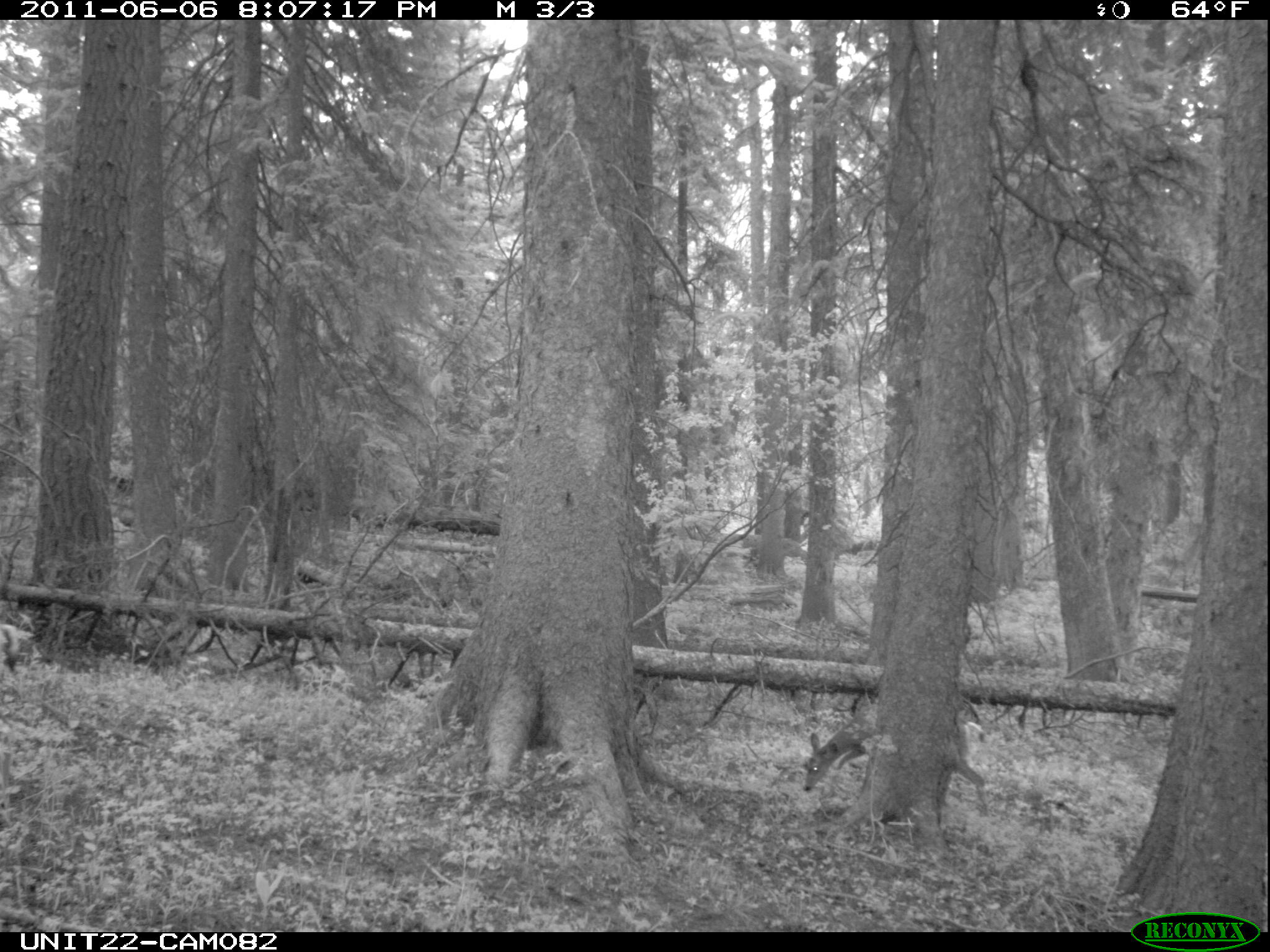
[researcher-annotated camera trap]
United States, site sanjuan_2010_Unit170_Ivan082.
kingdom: Animalia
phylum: Chordata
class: Mammalia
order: Artiodactyla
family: Cervidae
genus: Odocoileus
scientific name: Odocoileus hemionus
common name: mule deer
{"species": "Odocoileus hemionus (mule deer)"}